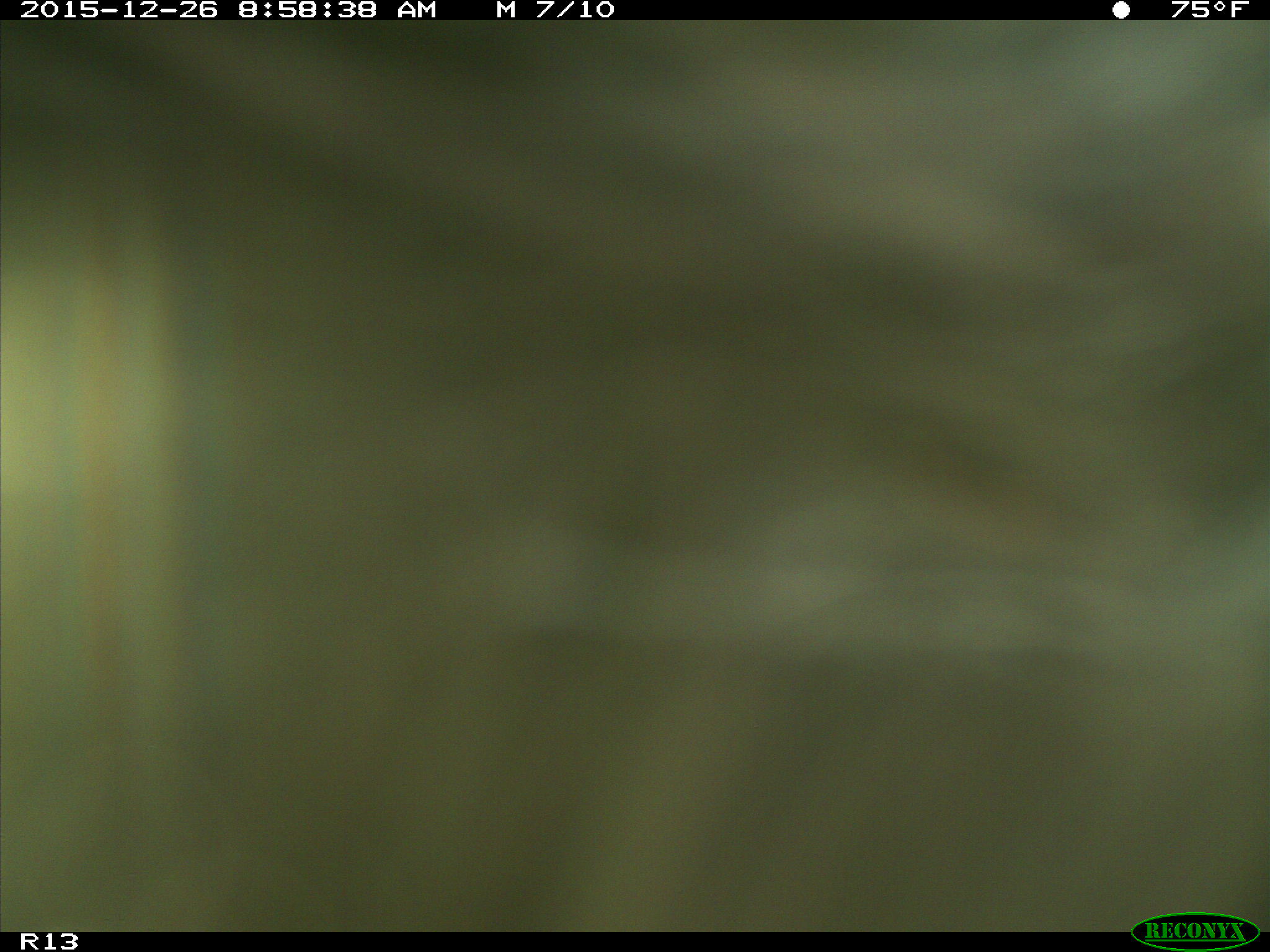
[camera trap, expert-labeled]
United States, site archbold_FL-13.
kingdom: Animalia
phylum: Chordata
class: Mammalia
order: Artiodactyla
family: Bovidae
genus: Bos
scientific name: Bos taurus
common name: domestic cow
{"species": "Bos taurus (domestic cow)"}